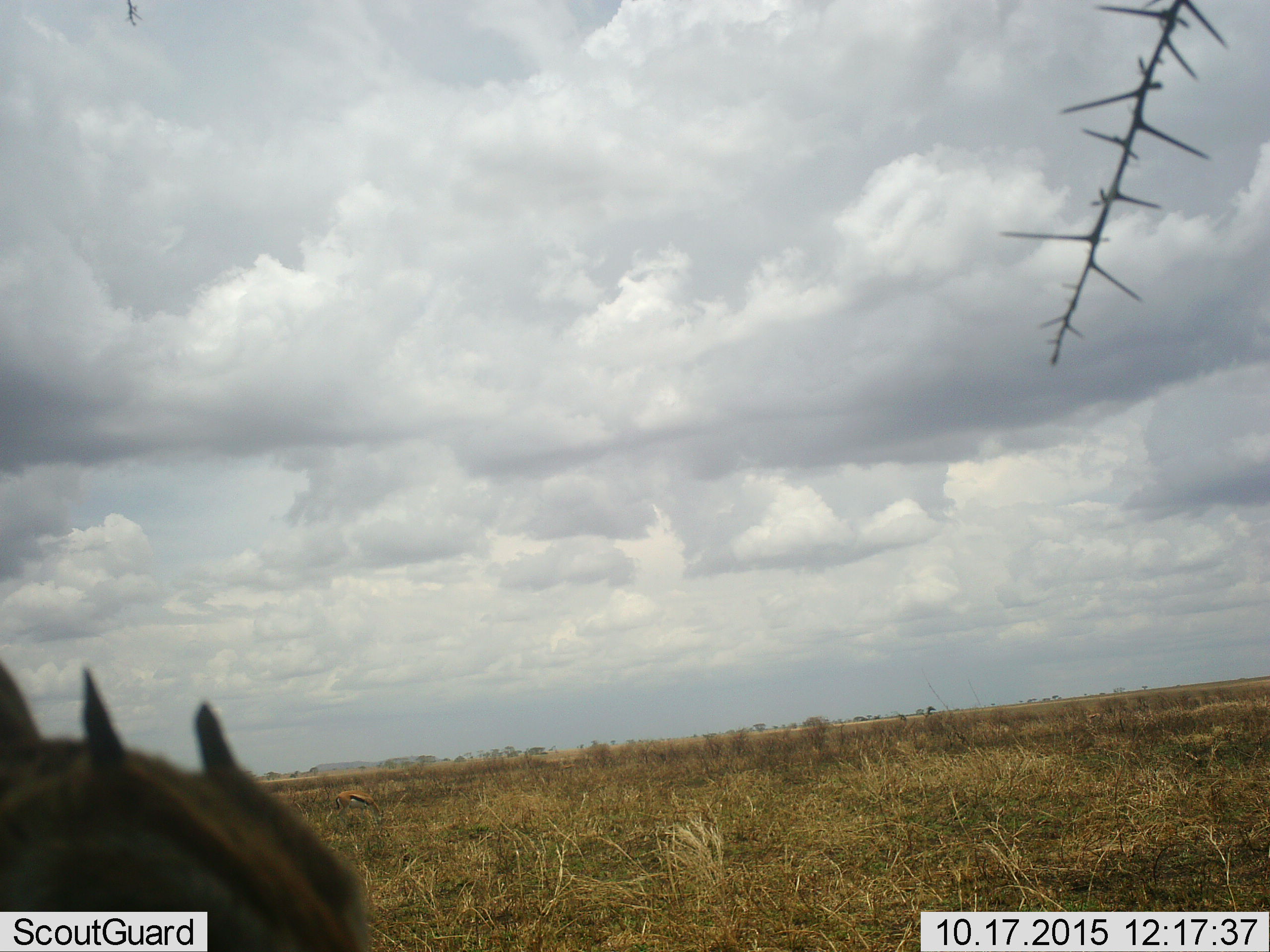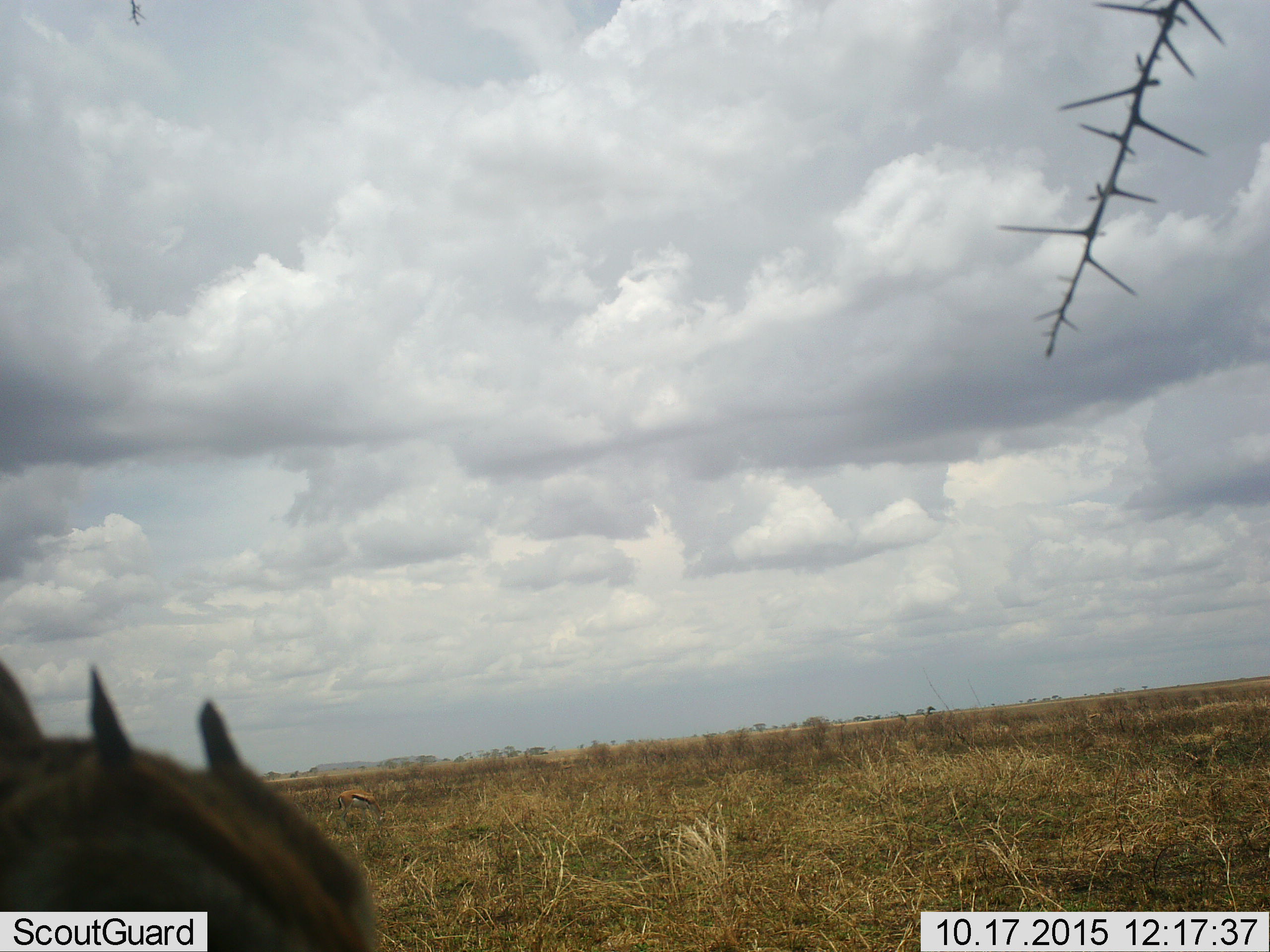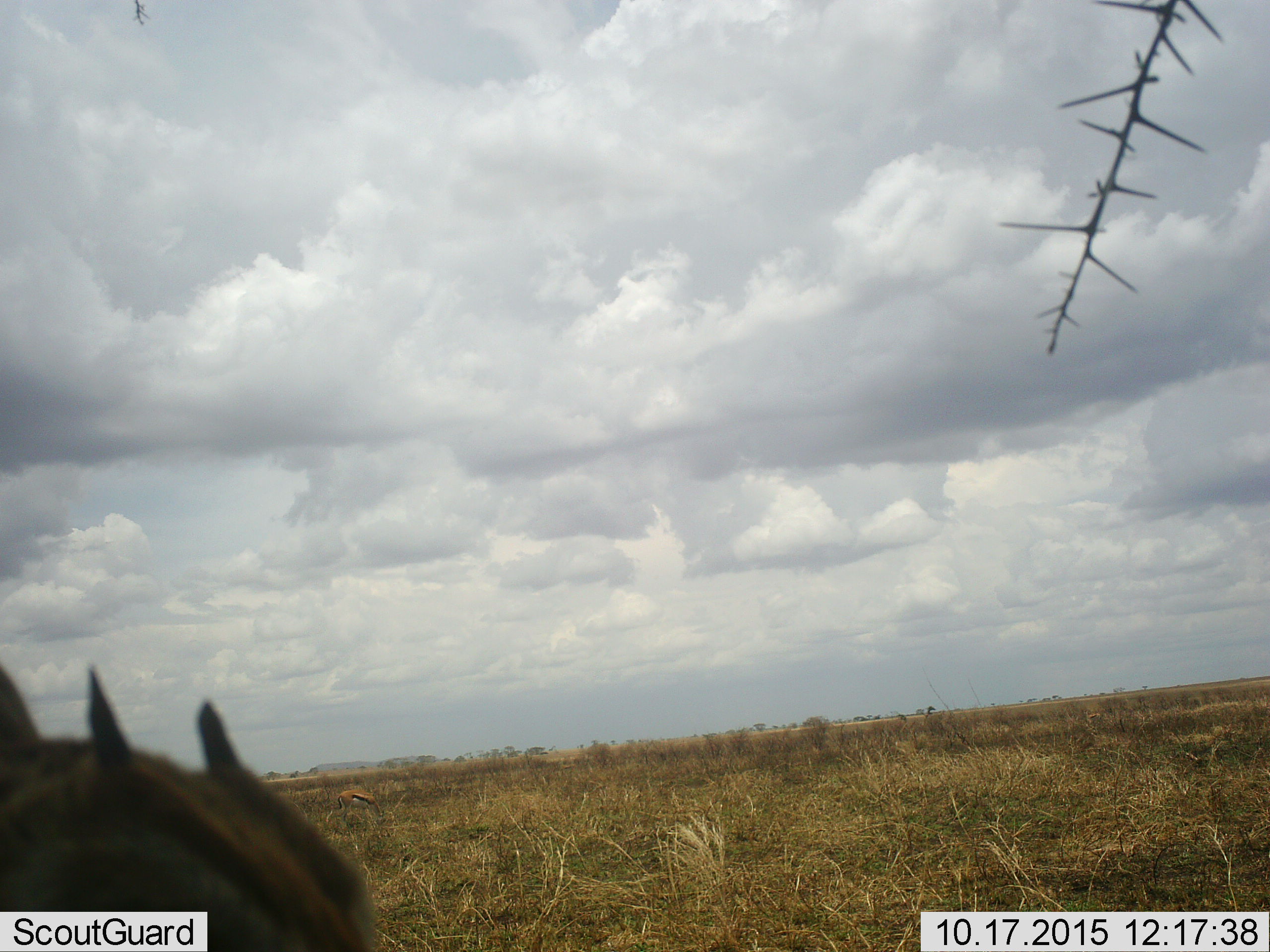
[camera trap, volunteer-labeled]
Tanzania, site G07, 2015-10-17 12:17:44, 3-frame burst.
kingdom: Animalia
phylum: Chordata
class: Mammalia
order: Artiodactyla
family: Bovidae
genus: Eudorcas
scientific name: Eudorcas thomsonii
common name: thomson's gazelle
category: gazellethomsons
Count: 2.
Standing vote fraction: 57%.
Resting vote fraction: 0%.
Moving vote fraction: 0%.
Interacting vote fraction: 0%.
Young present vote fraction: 0%.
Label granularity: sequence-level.